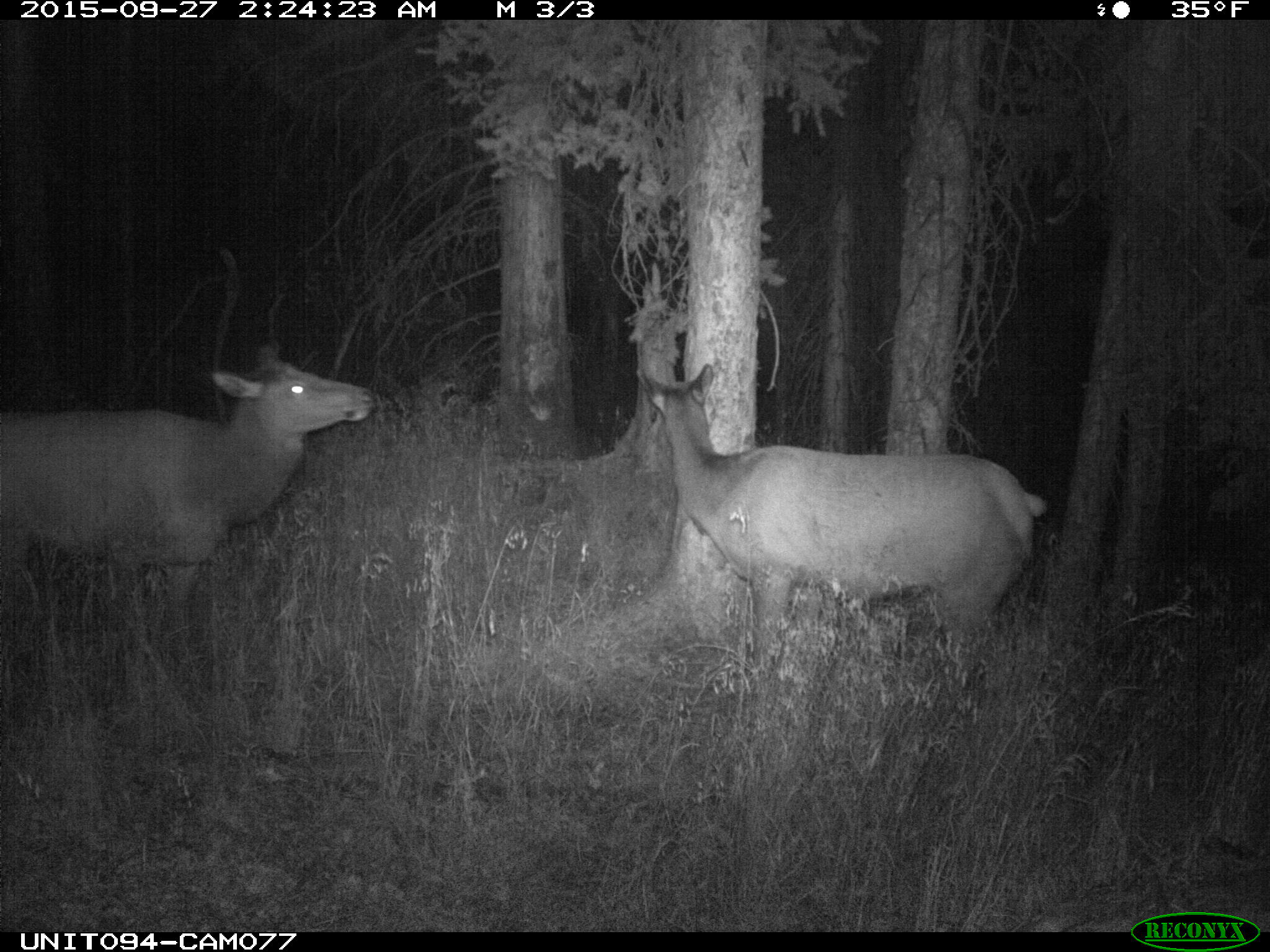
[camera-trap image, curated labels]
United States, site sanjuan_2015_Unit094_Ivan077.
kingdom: Animalia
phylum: Chordata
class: Mammalia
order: Artiodactyla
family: Cervidae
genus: Cervus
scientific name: Cervus elaphus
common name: red deer